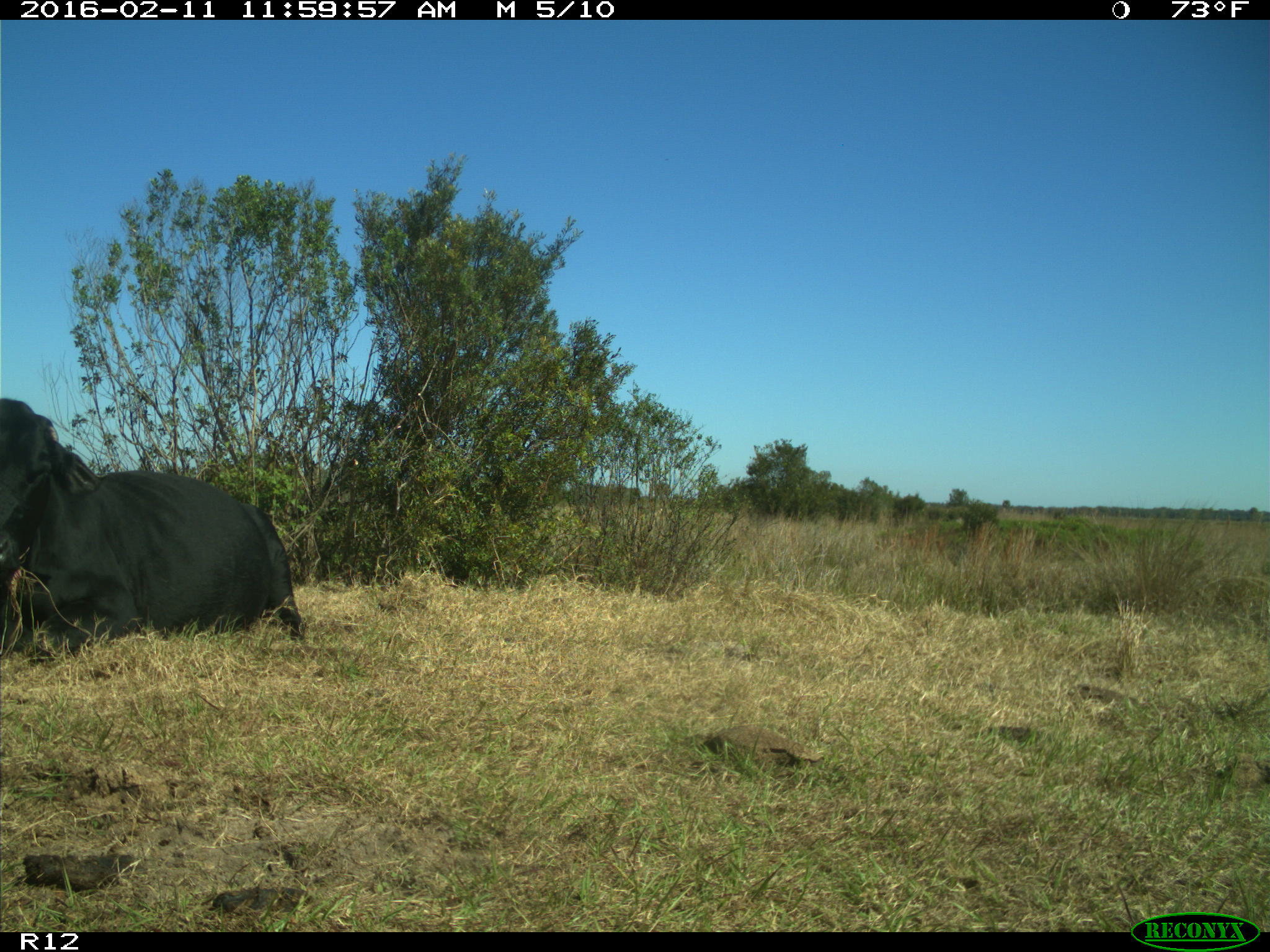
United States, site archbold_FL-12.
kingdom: Animalia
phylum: Chordata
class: Mammalia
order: Artiodactyla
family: Bovidae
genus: Bos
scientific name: Bos taurus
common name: domestic cow